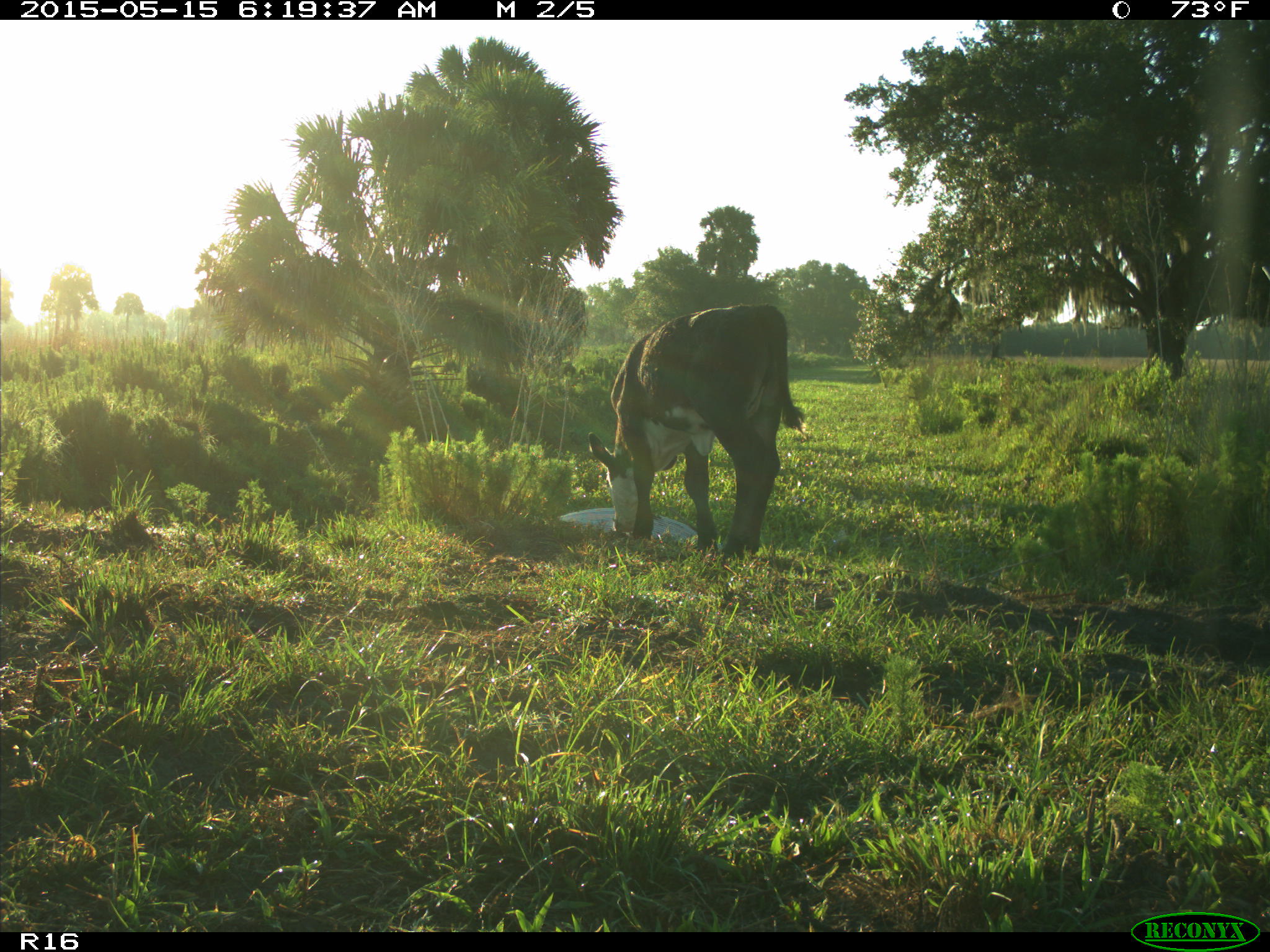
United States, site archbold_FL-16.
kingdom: Animalia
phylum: Chordata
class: Mammalia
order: Artiodactyla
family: Bovidae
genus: Bos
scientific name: Bos taurus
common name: domestic cow